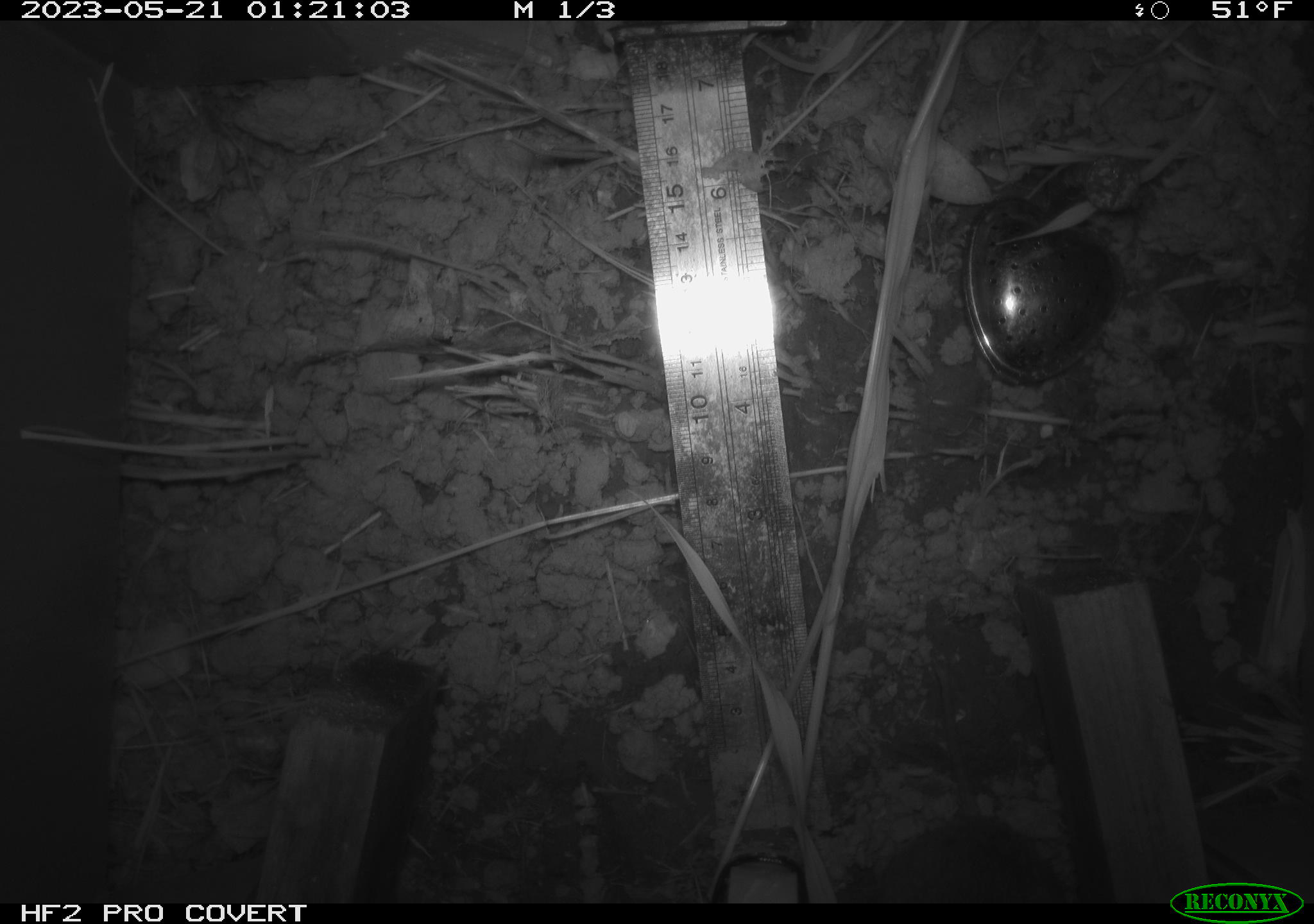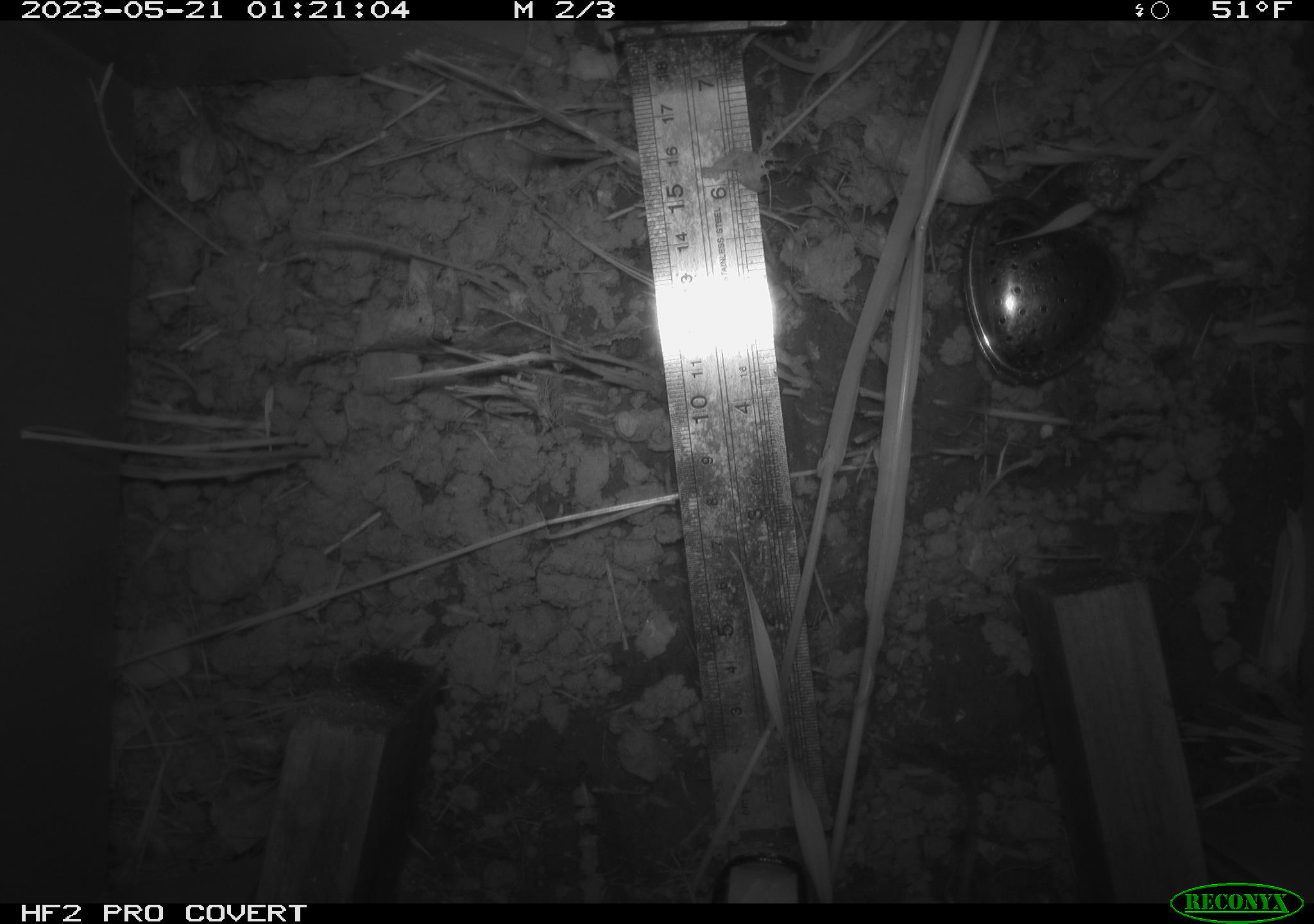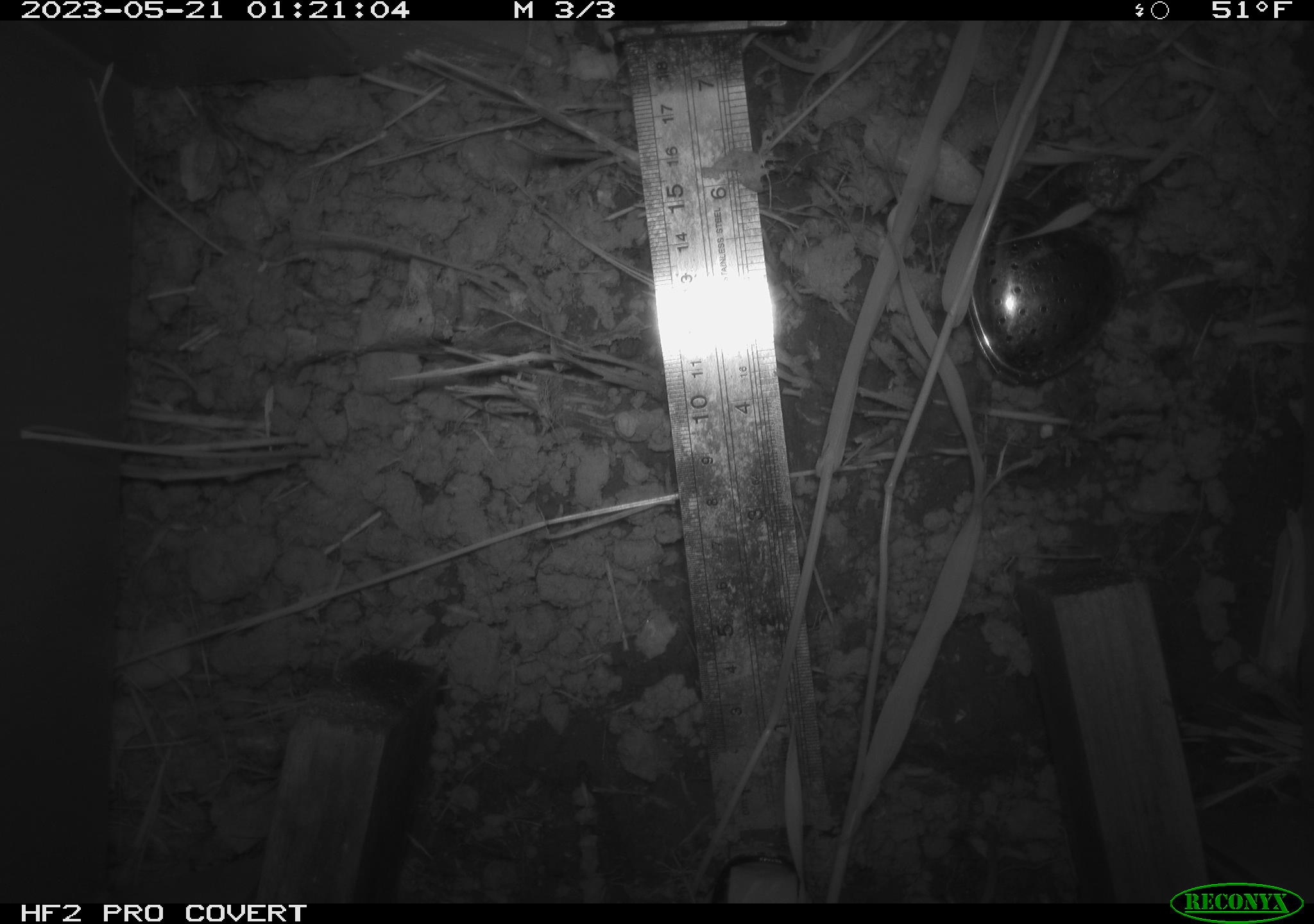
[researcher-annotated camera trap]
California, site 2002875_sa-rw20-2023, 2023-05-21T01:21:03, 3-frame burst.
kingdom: Animalia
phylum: Chordata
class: Mammalia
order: Rodentia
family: Cricetidae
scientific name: Arvicolinae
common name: voles, lemmings, and muskrats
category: arvicolinae subfamily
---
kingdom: Animalia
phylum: Chordata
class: Mammalia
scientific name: Mammalia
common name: mammal